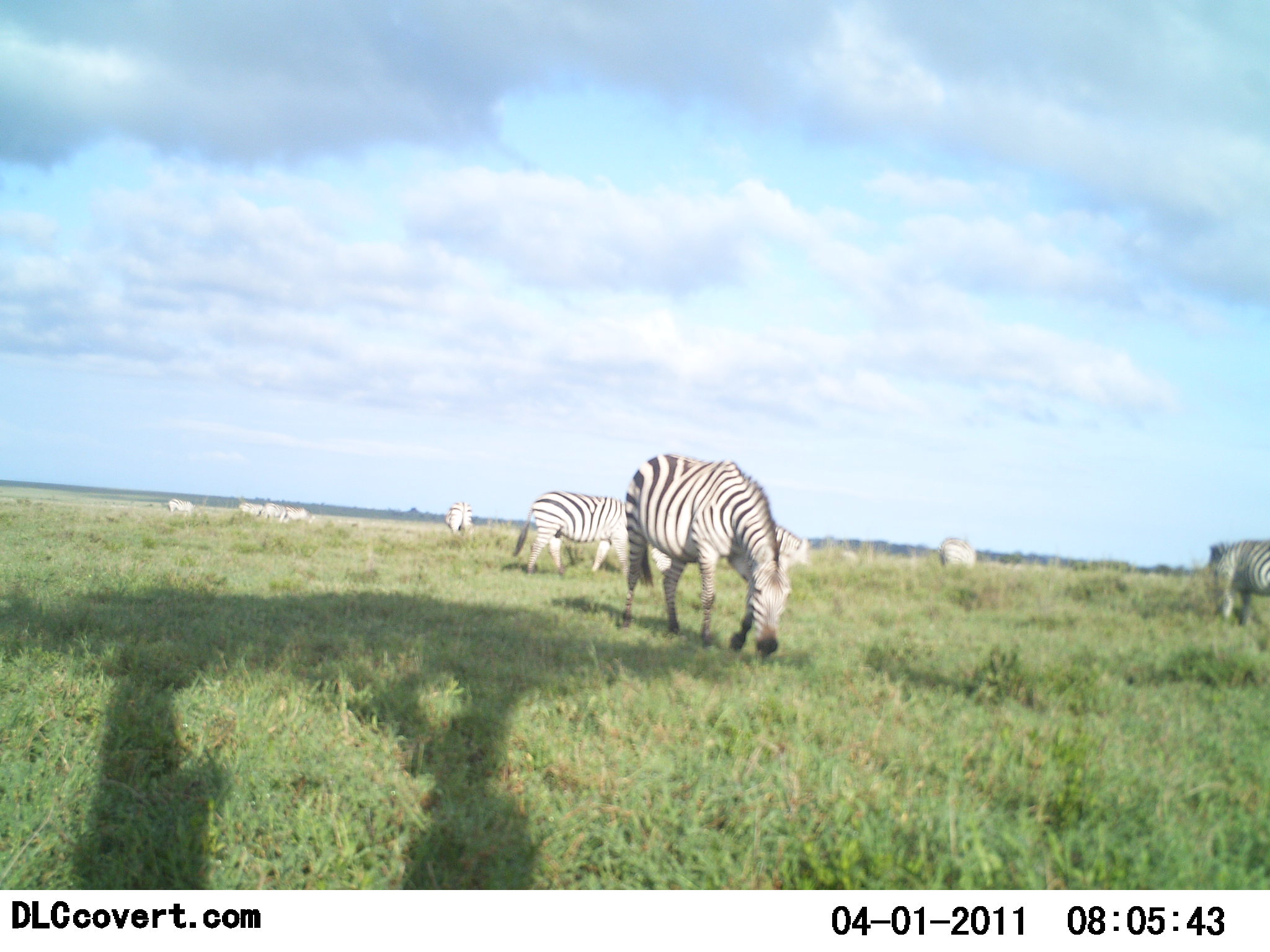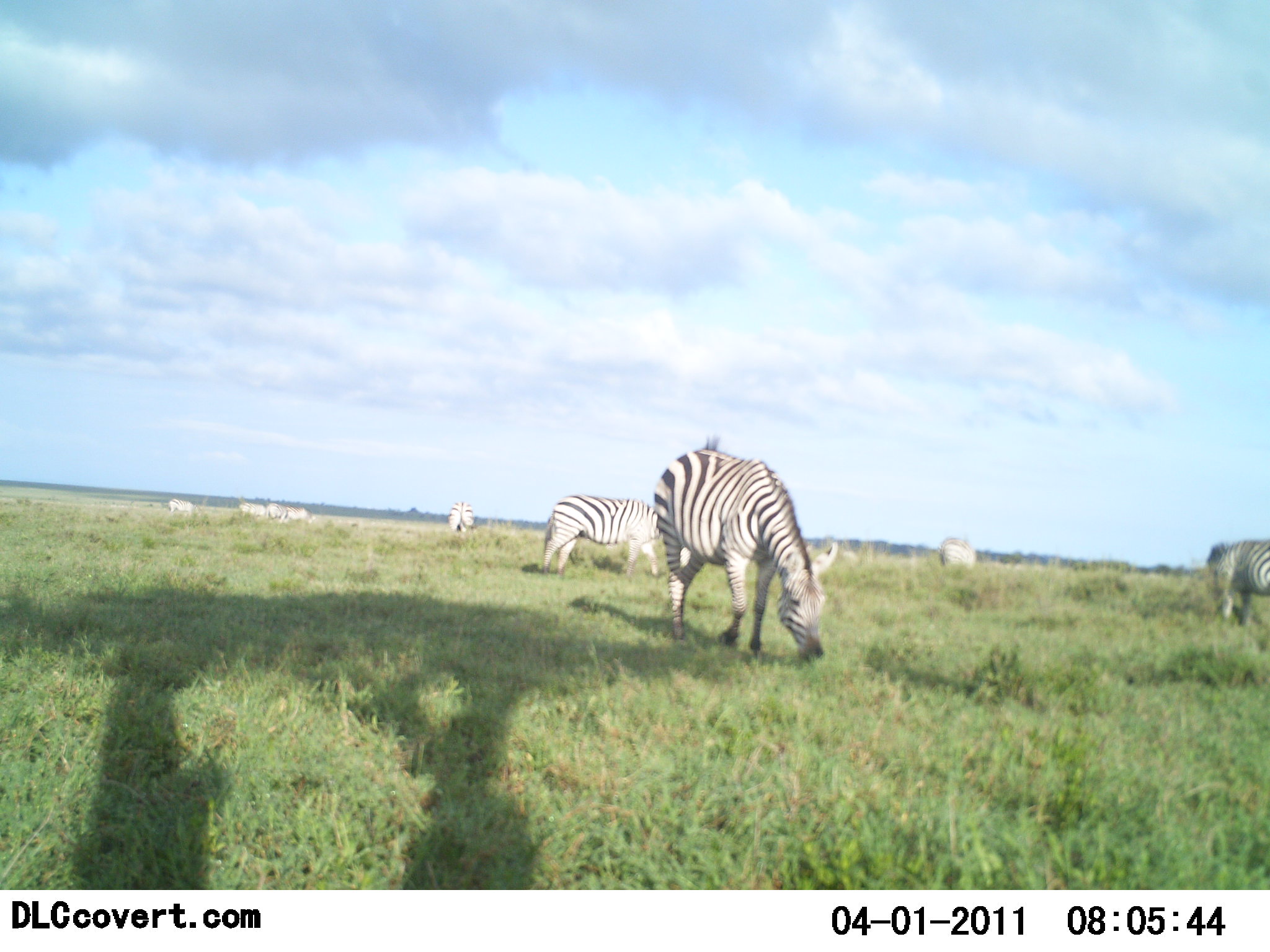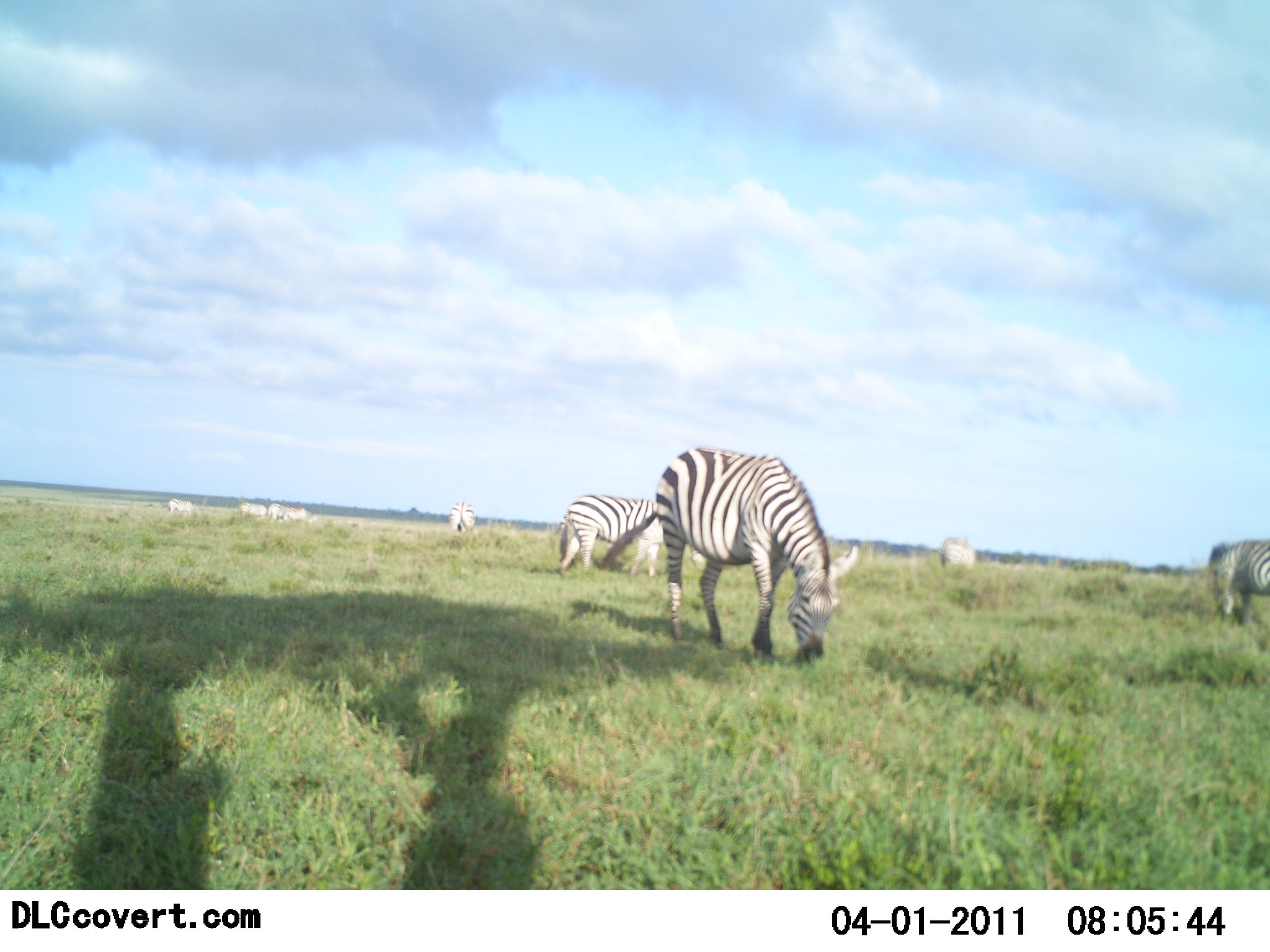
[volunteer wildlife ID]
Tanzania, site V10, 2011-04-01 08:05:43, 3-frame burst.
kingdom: Animalia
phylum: Chordata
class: Mammalia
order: Perissodactyla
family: Equidae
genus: Equus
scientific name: Equus quagga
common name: plains zebra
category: zebra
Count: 8.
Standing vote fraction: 40%.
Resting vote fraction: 0%.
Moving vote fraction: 30%.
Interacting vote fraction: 0%.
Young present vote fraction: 0%.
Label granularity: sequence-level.